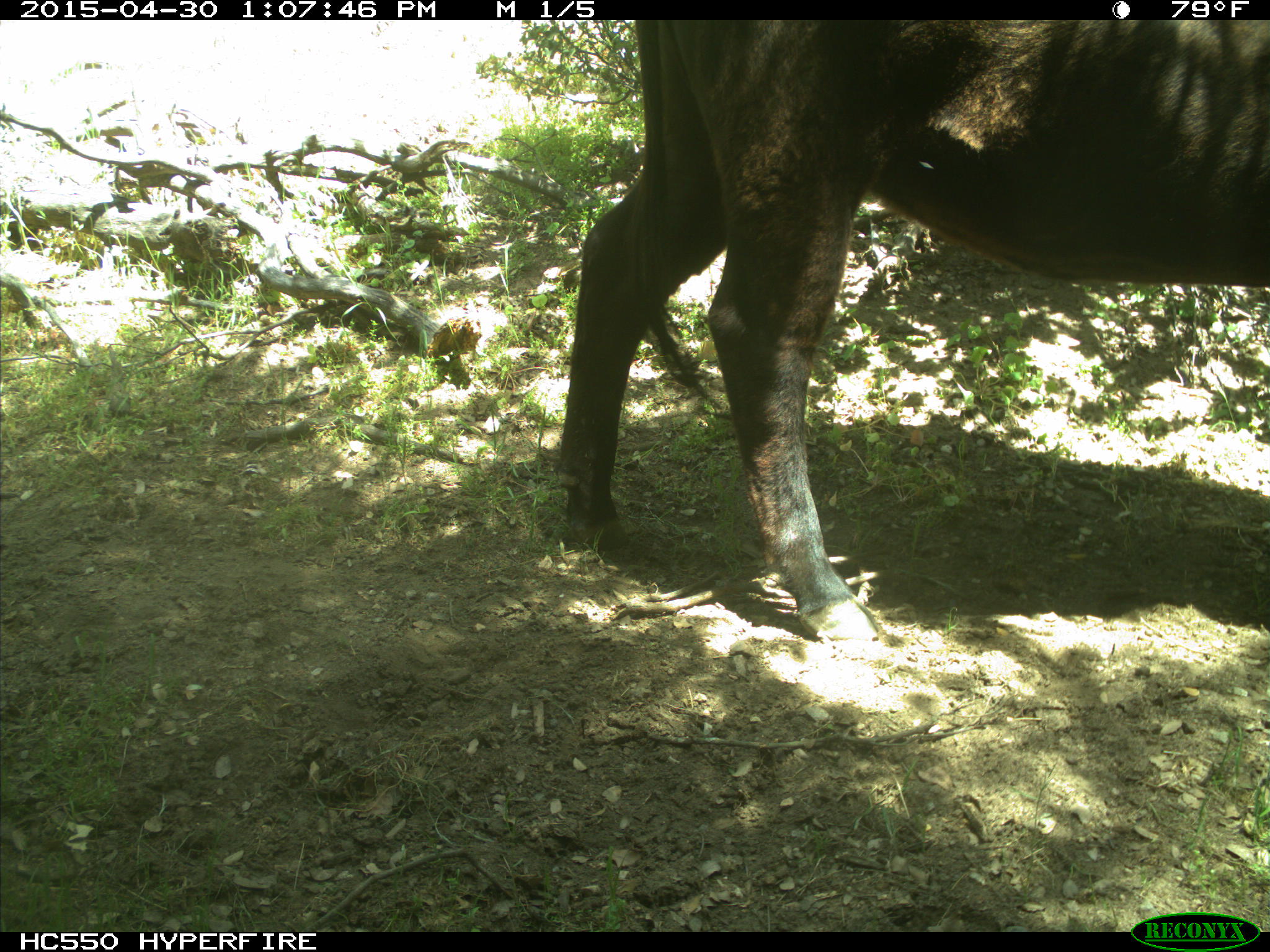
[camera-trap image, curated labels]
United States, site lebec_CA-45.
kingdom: Animalia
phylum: Chordata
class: Mammalia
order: Artiodactyla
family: Bovidae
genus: Bos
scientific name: Bos taurus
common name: domestic cow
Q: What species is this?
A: Bos taurus (domestic cow).